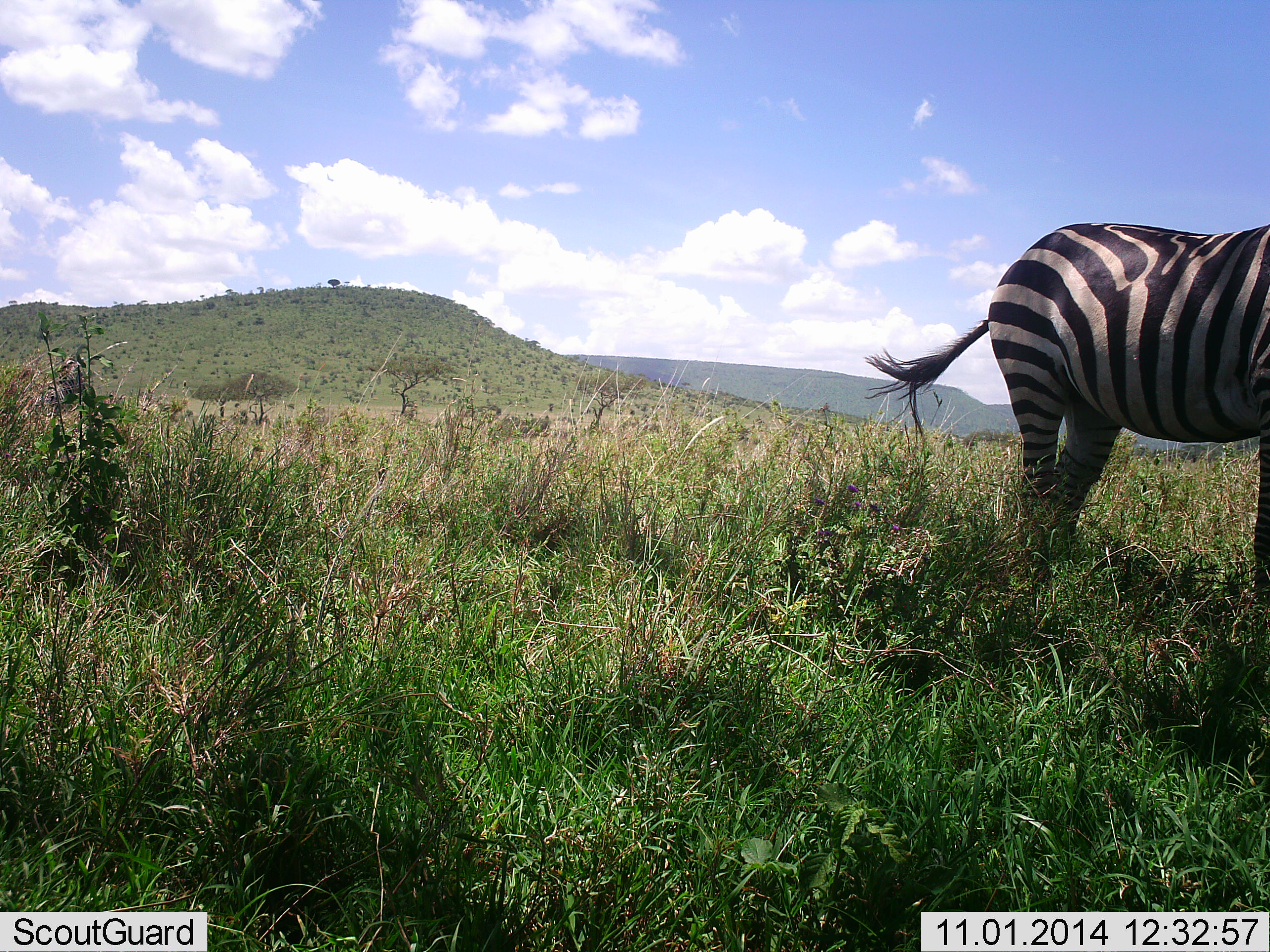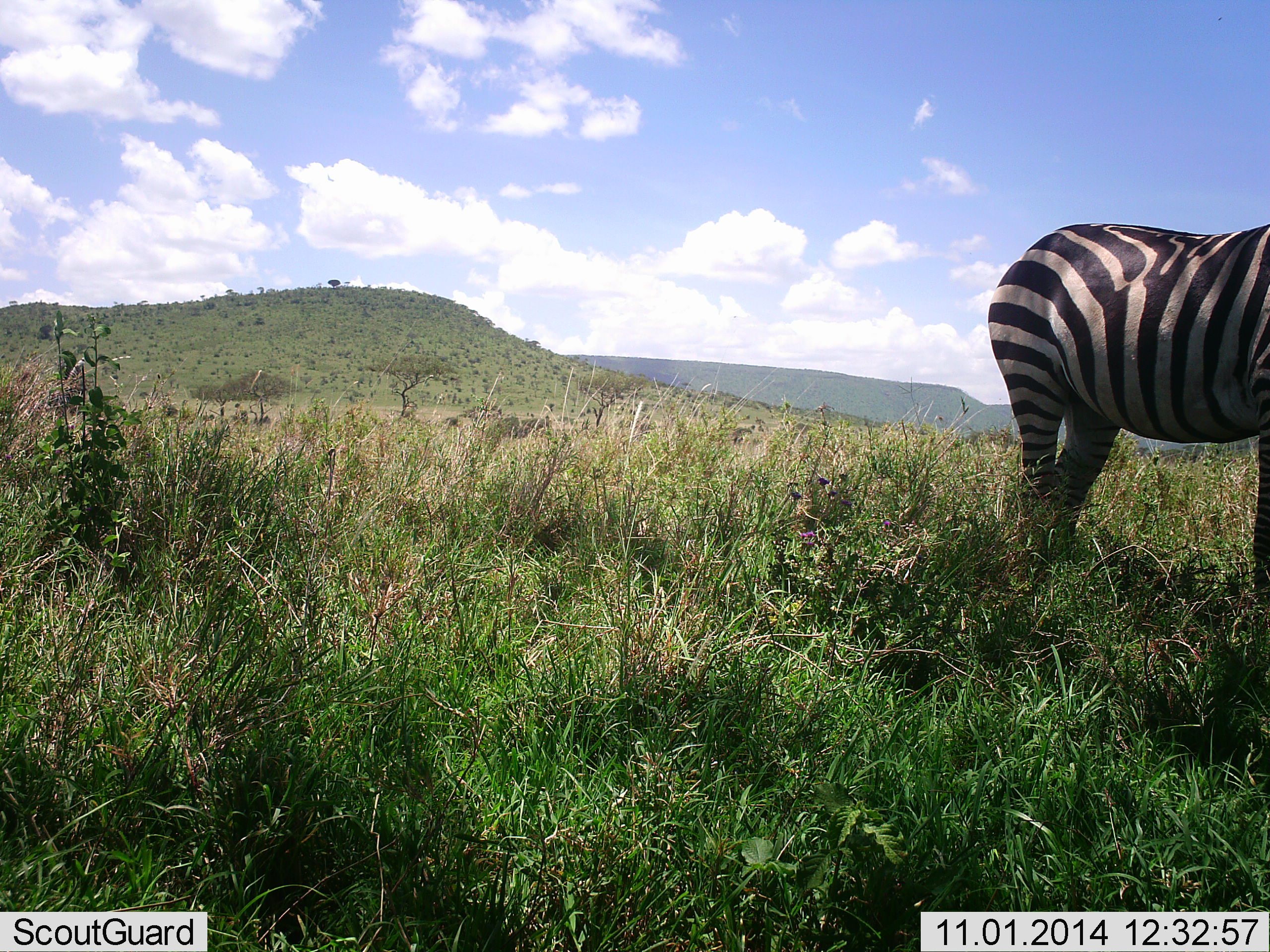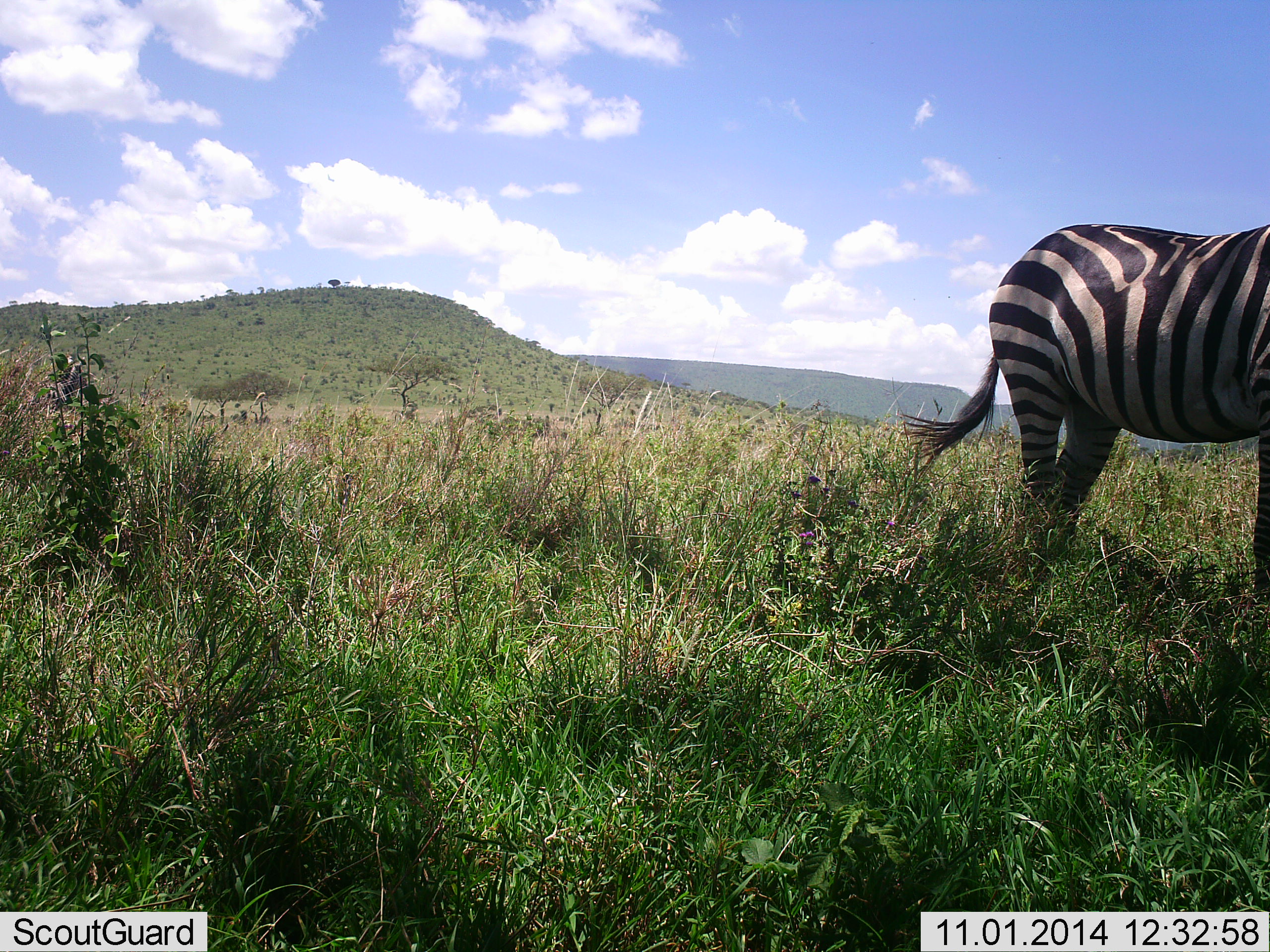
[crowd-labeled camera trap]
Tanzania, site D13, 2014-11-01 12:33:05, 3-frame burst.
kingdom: Animalia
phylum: Chordata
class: Mammalia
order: Perissodactyla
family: Equidae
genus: Equus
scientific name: Equus quagga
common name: plains zebra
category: zebra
Zebra (plains zebra) (Equus quagga), count 1. Behavior (volunteer vote fractions): standing 90%, resting 0%, moving 10%, interacting 0%. Young present (vote fraction): 0%. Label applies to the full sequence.